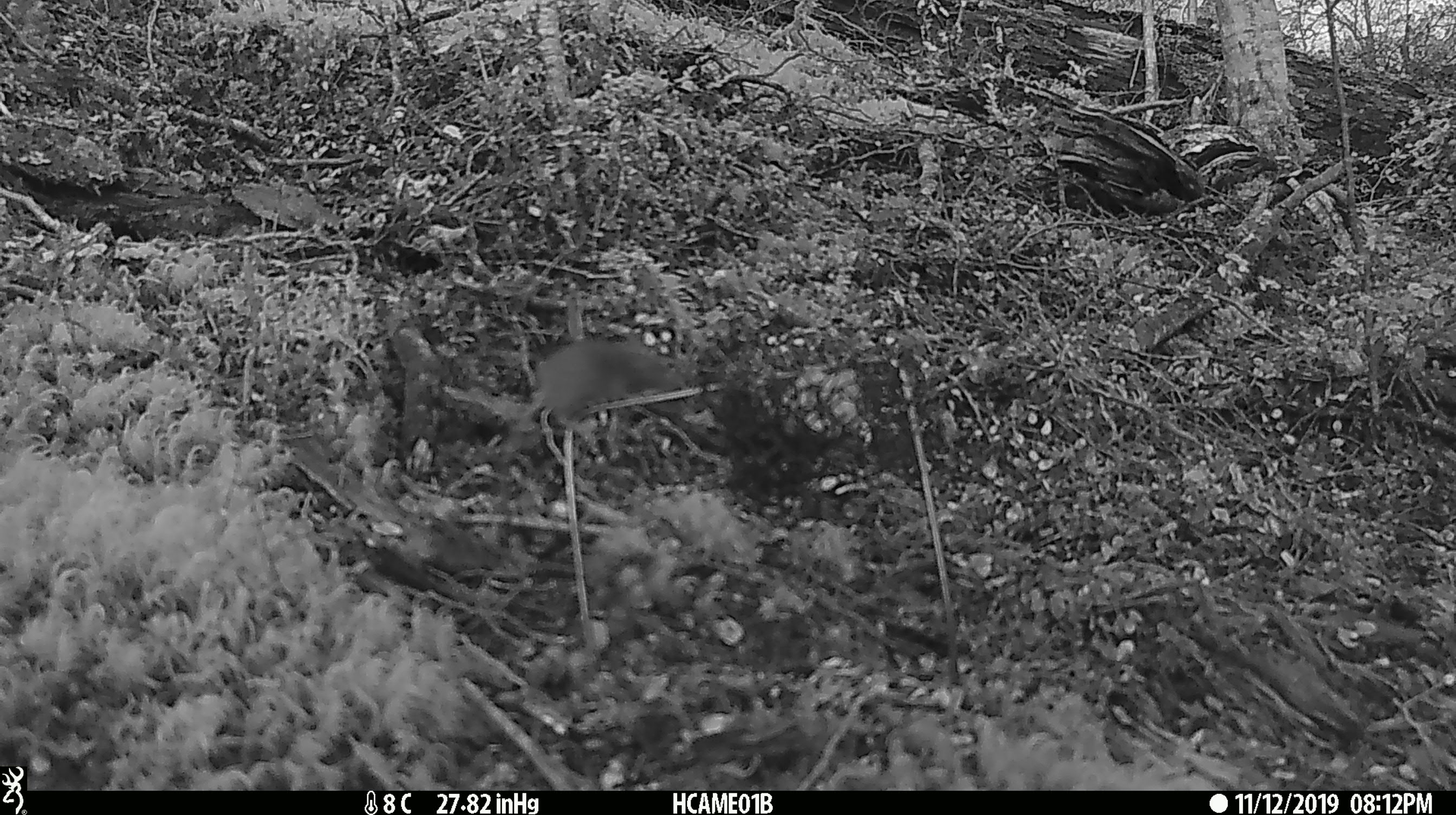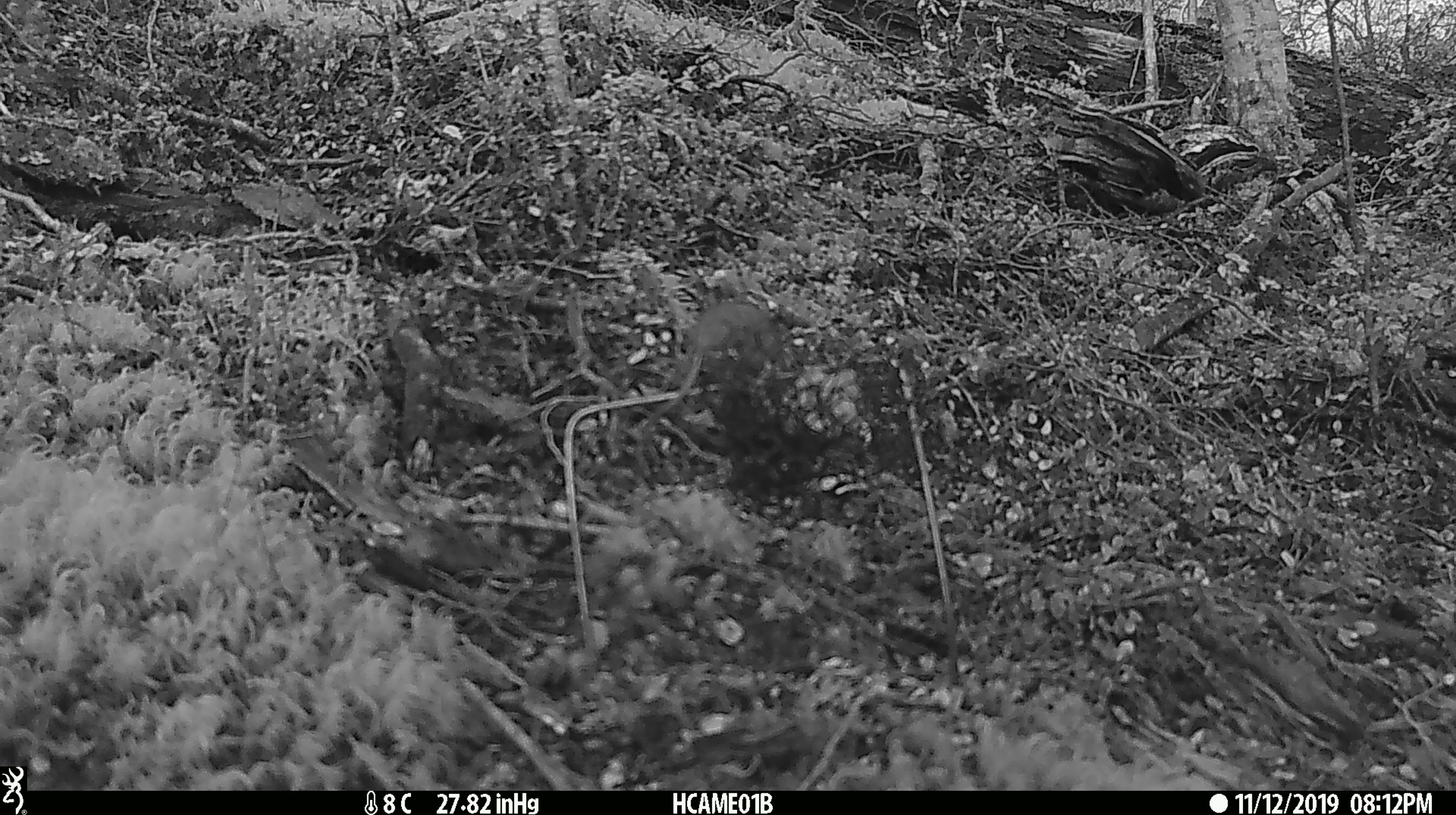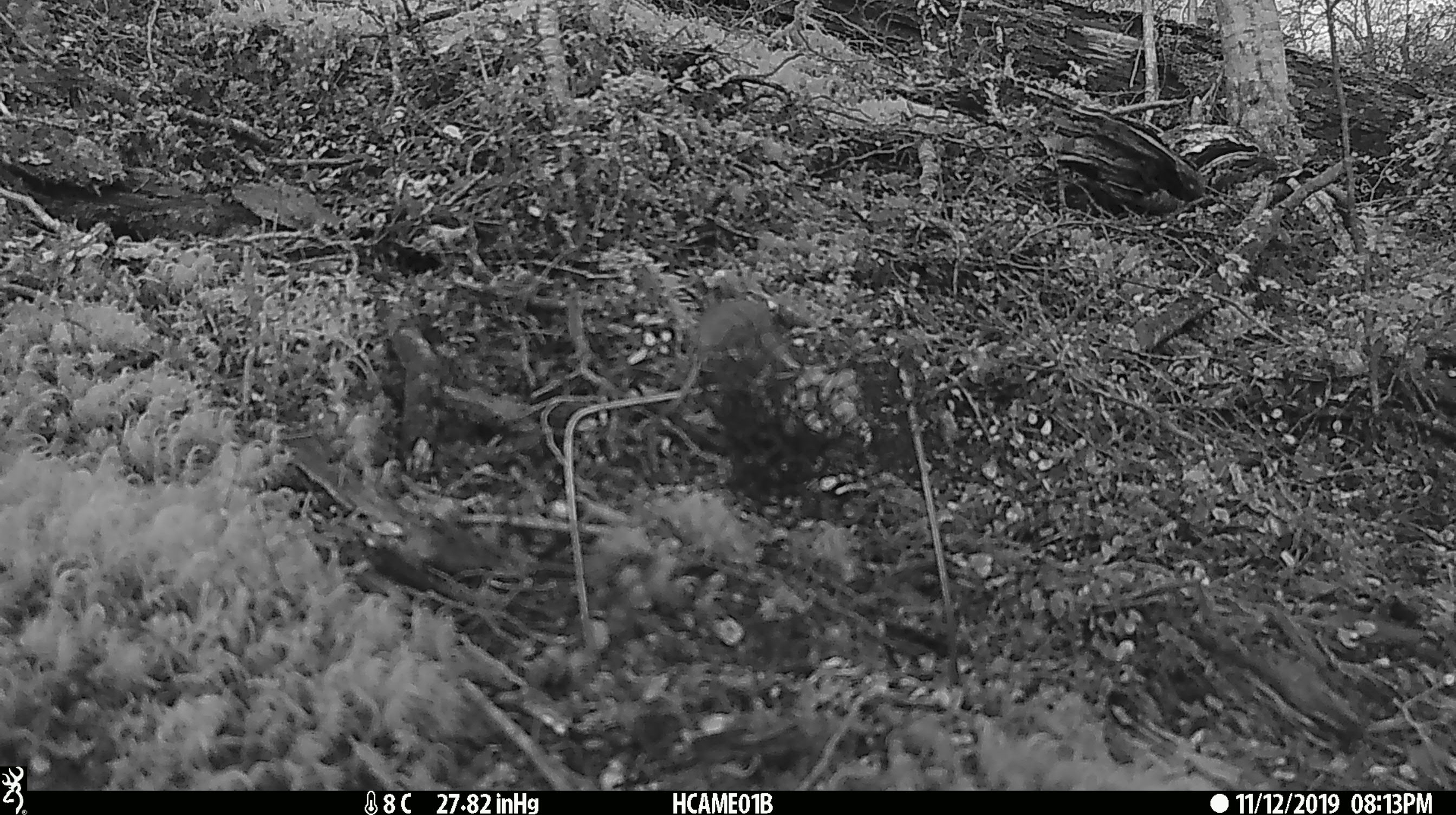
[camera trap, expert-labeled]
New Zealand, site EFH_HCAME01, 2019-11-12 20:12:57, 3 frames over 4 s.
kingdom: Animalia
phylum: Chordata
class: Mammalia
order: Rodentia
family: Muridae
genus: Mus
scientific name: Mus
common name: mouse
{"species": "mouse (Mus)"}